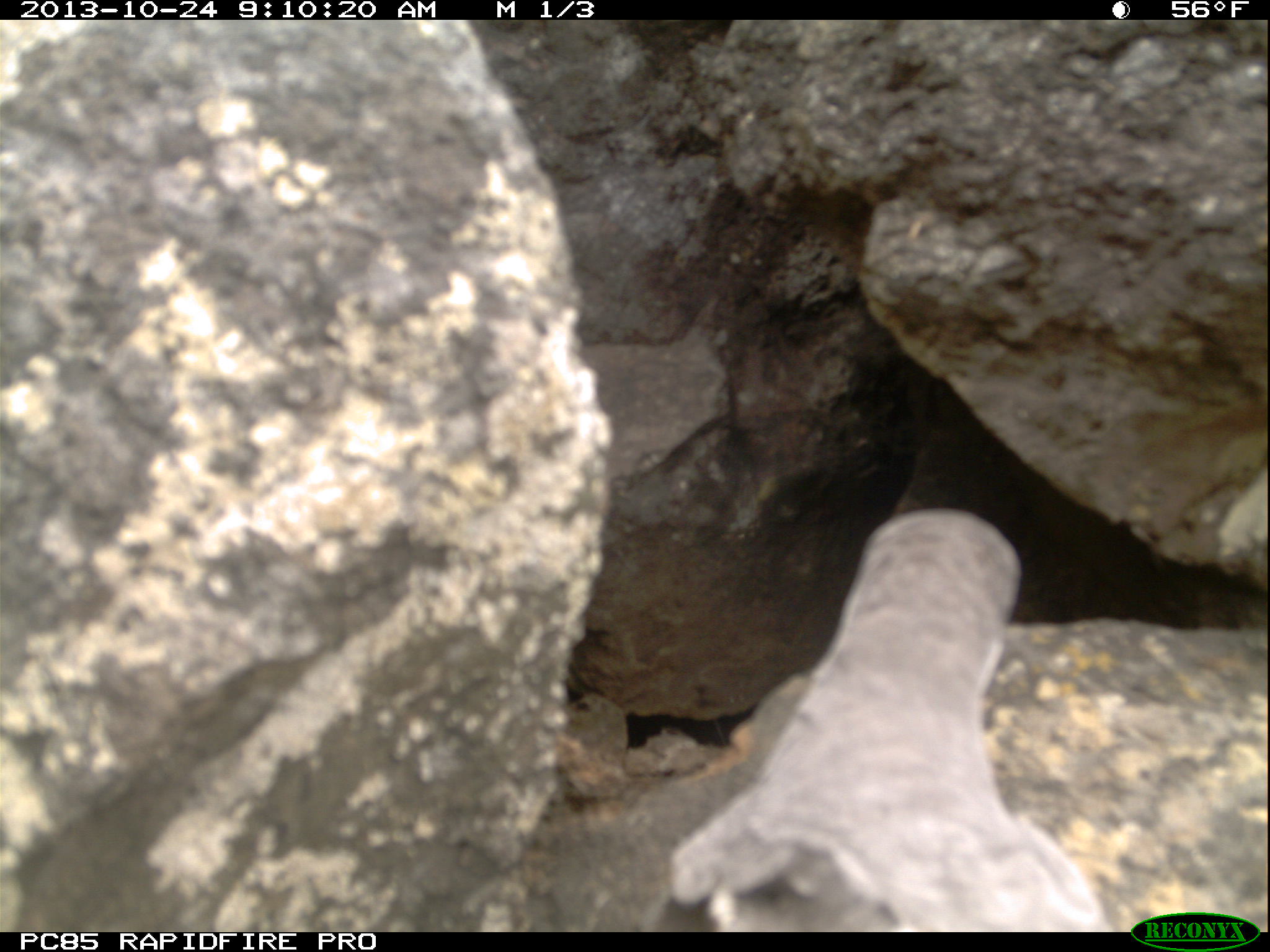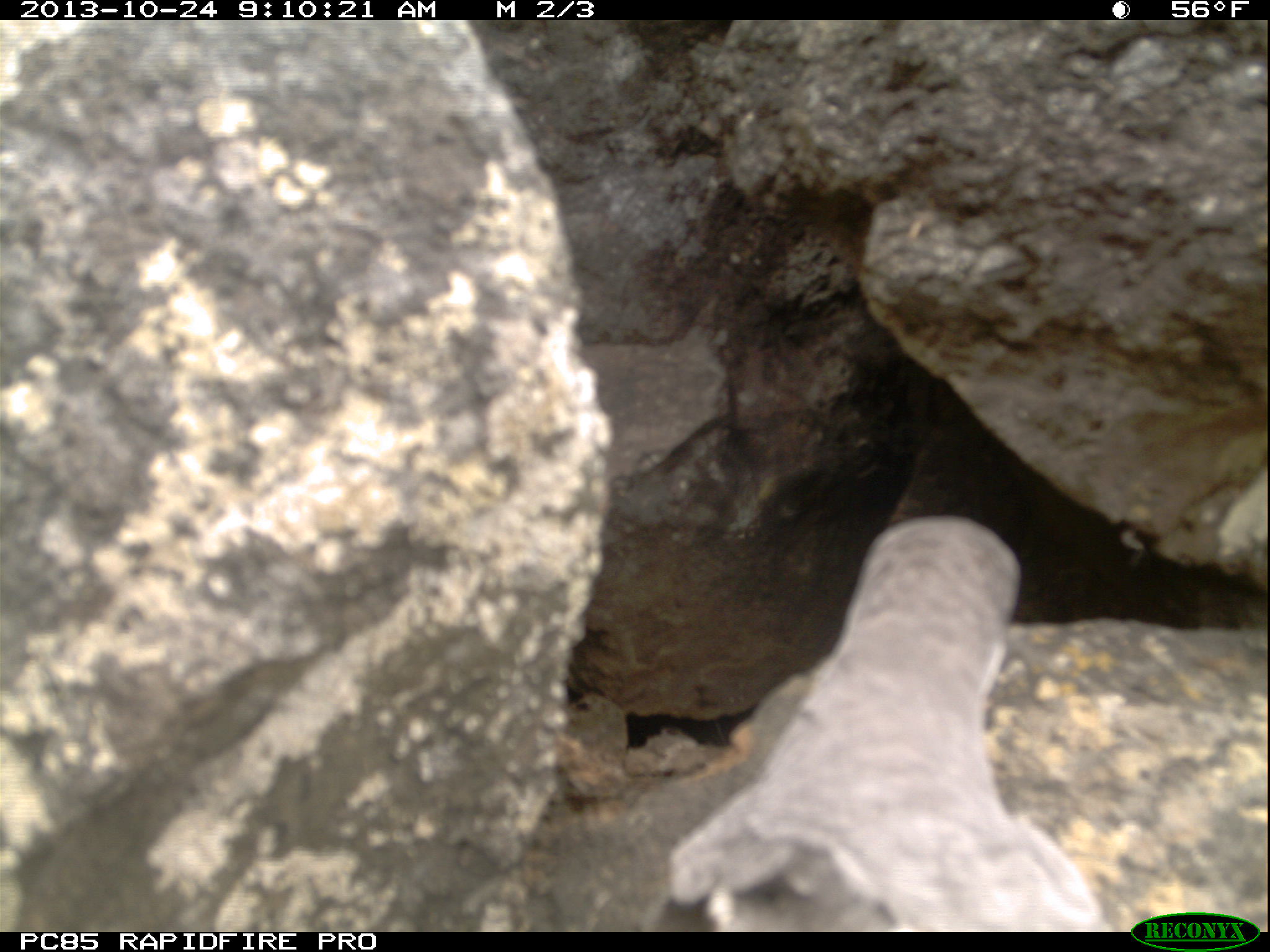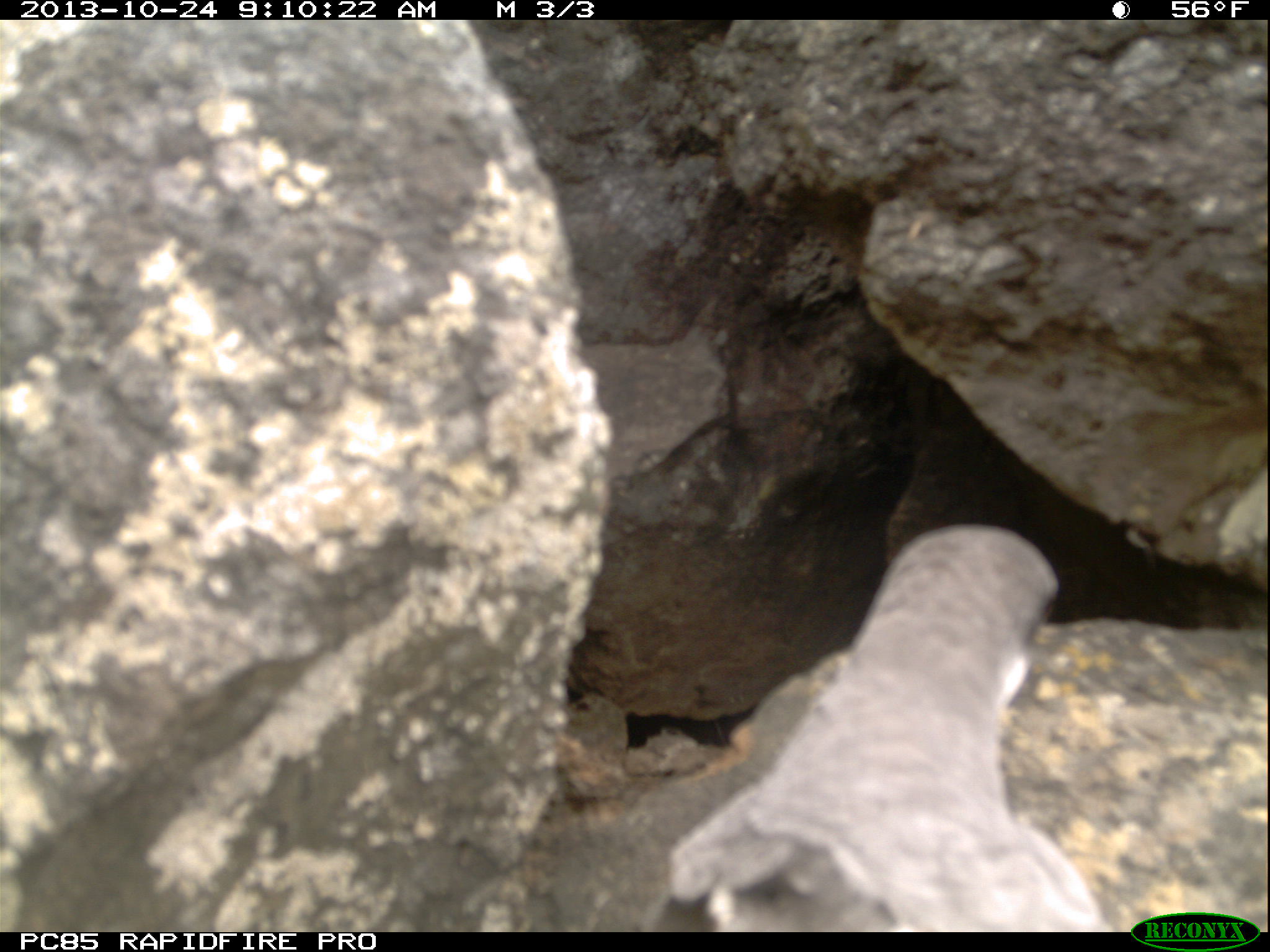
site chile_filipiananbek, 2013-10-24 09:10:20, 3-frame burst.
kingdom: Animalia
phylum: Chordata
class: Aves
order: Procellariiformes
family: Procellariidae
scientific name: Procellariidae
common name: petrel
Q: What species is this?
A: Petrel (Procellariidae).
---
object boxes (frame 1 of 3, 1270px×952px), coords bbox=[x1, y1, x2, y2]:
petrel: bbox=[592, 512, 1114, 930]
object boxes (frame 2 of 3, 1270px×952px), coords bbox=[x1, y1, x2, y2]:
petrel: bbox=[636, 513, 1111, 930]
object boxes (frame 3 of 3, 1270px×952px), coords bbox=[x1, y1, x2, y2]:
petrel: bbox=[638, 533, 1118, 932]